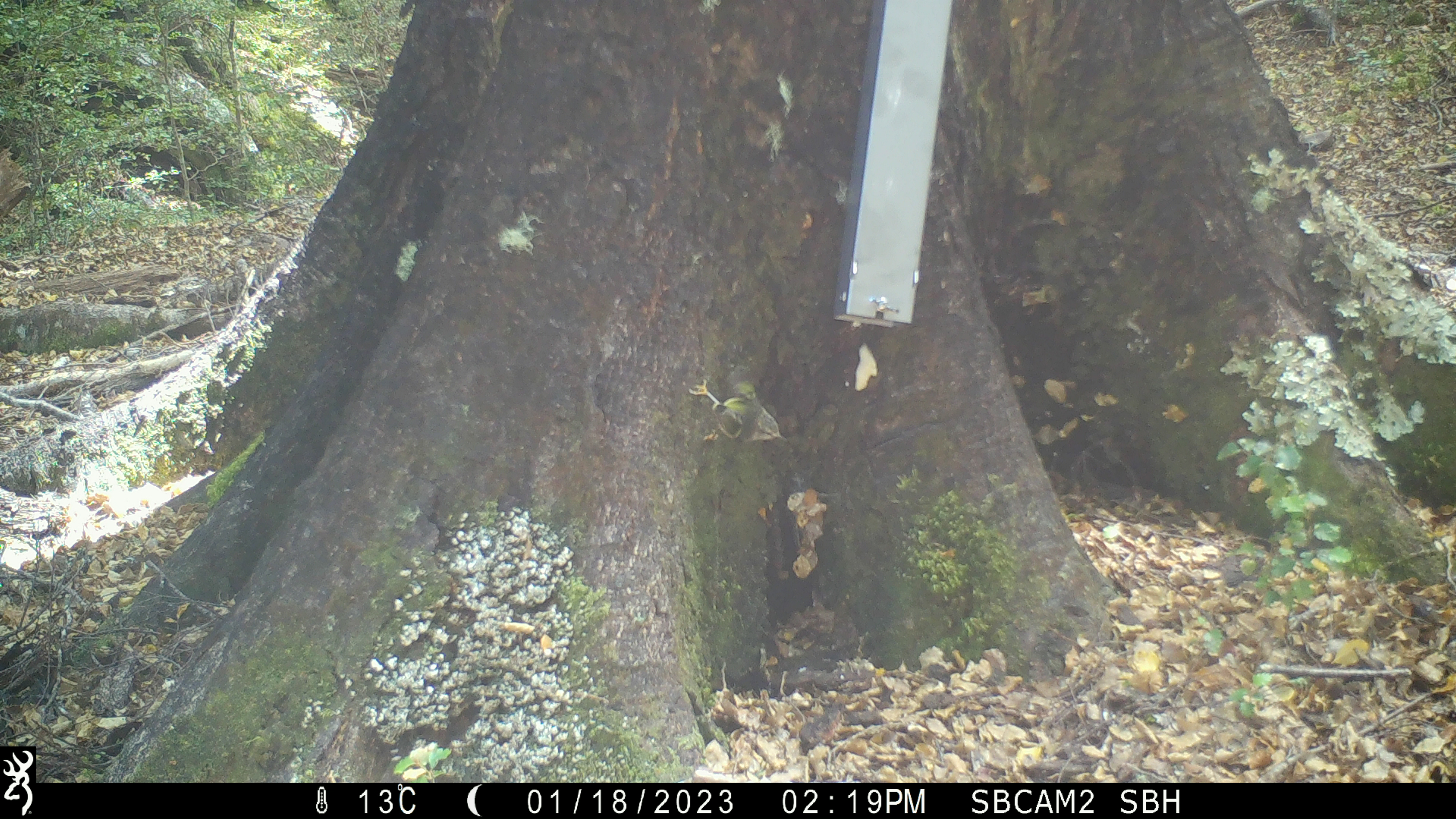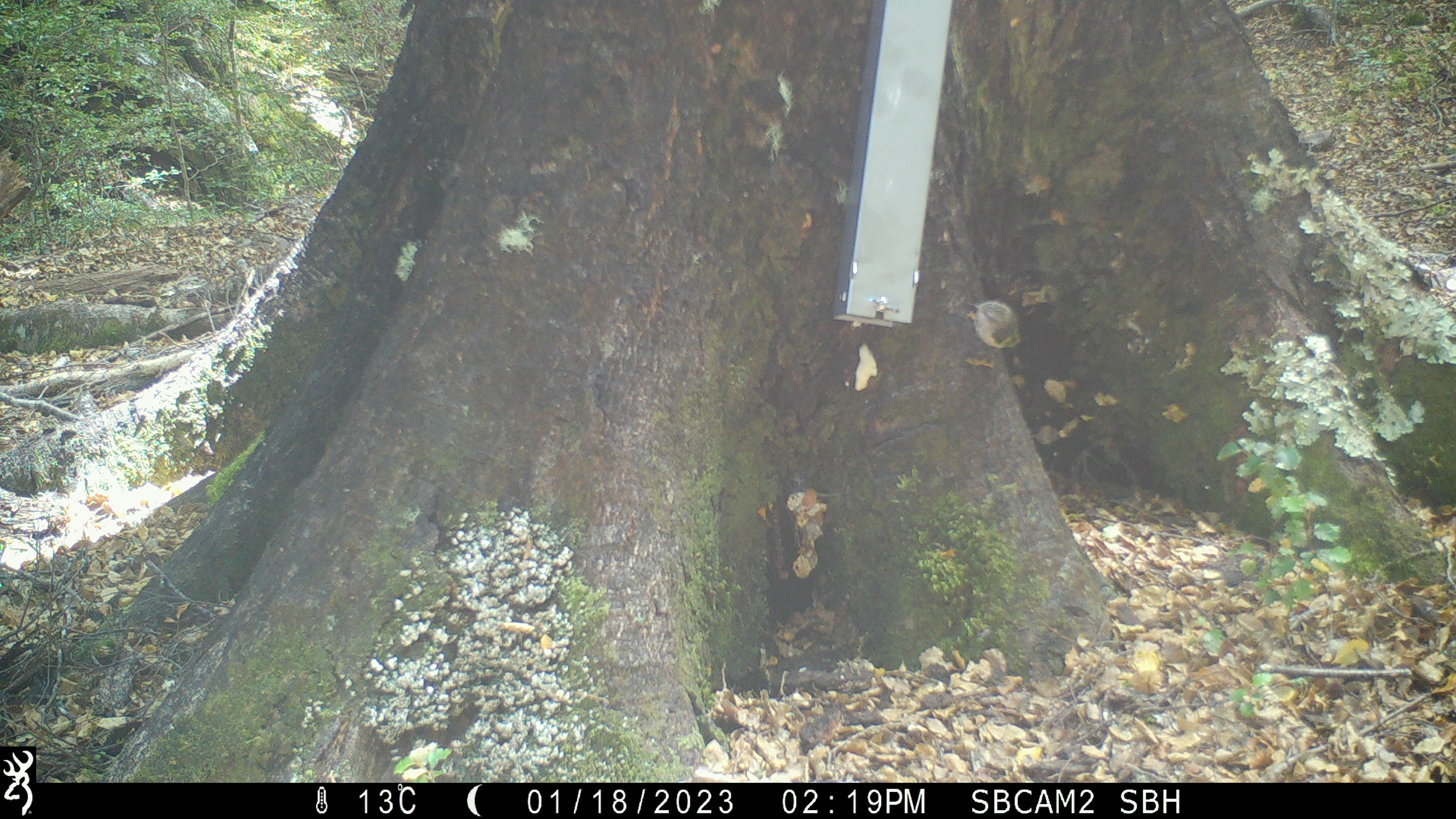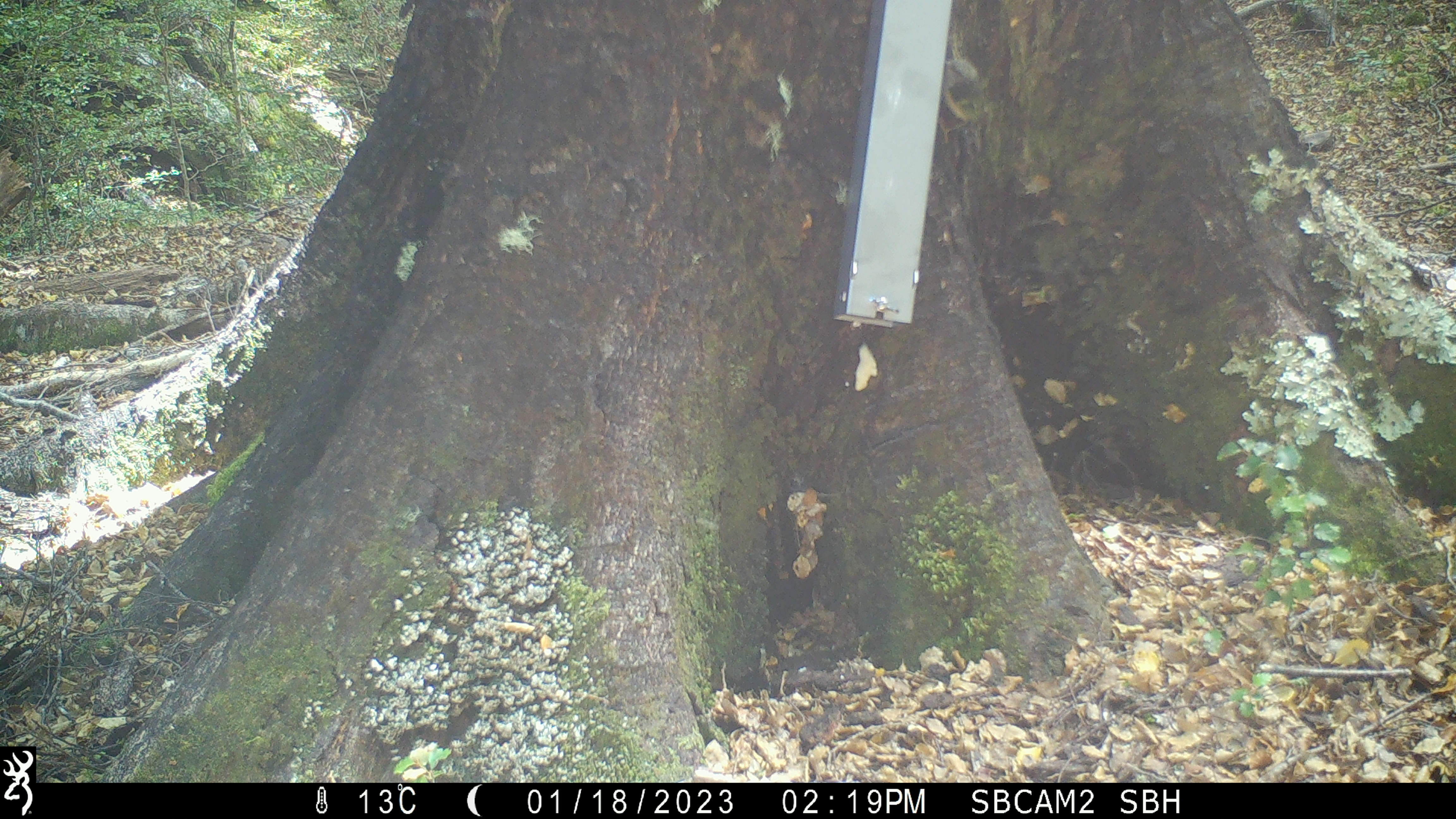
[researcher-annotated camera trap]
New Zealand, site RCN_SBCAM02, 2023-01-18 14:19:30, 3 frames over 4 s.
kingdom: Animalia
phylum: Chordata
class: Aves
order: Passeriformes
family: Acanthisittidae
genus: Acanthisitta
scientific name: Acanthisitta chloris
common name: rifleman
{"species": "rifleman (Acanthisitta chloris)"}